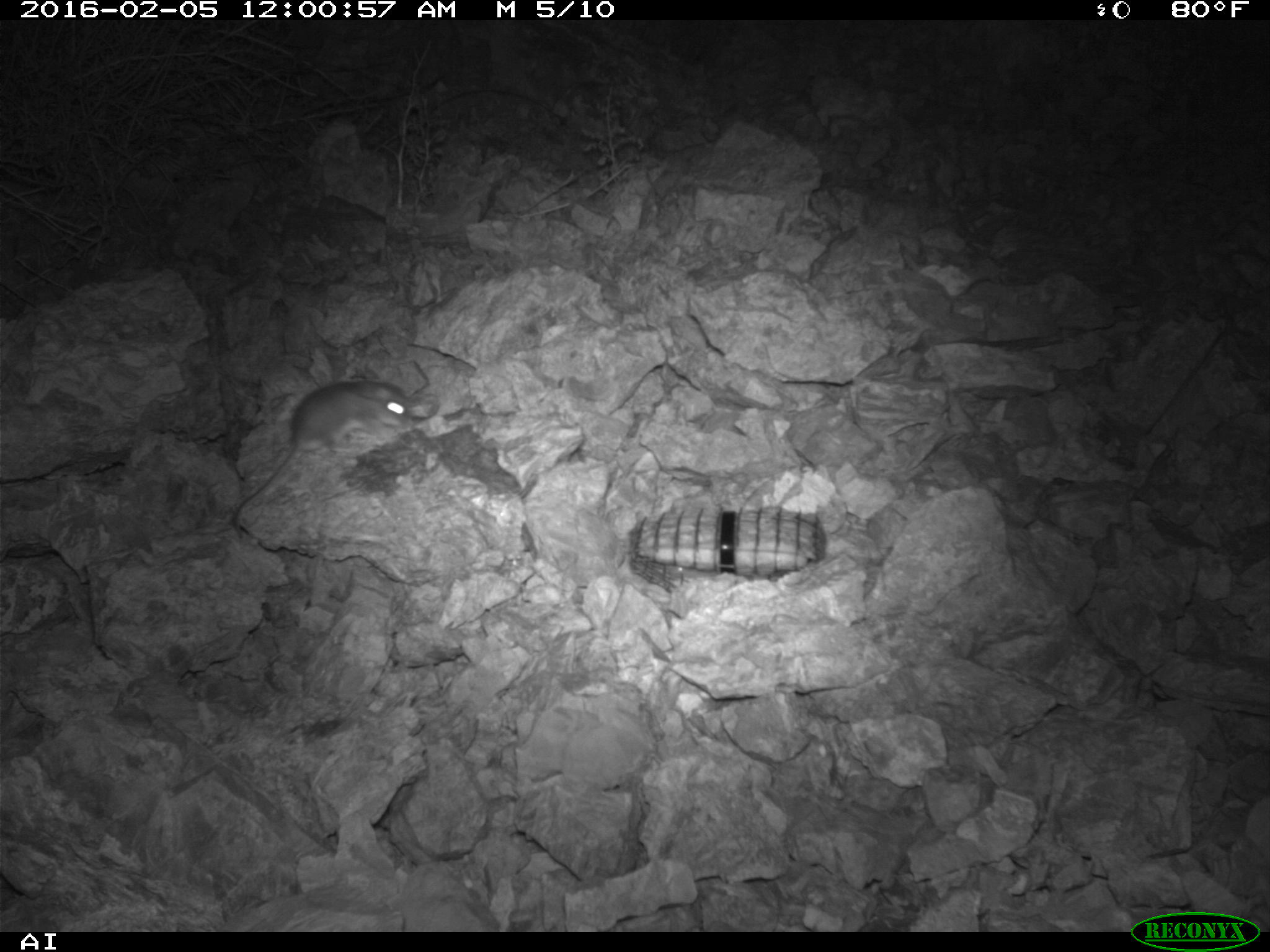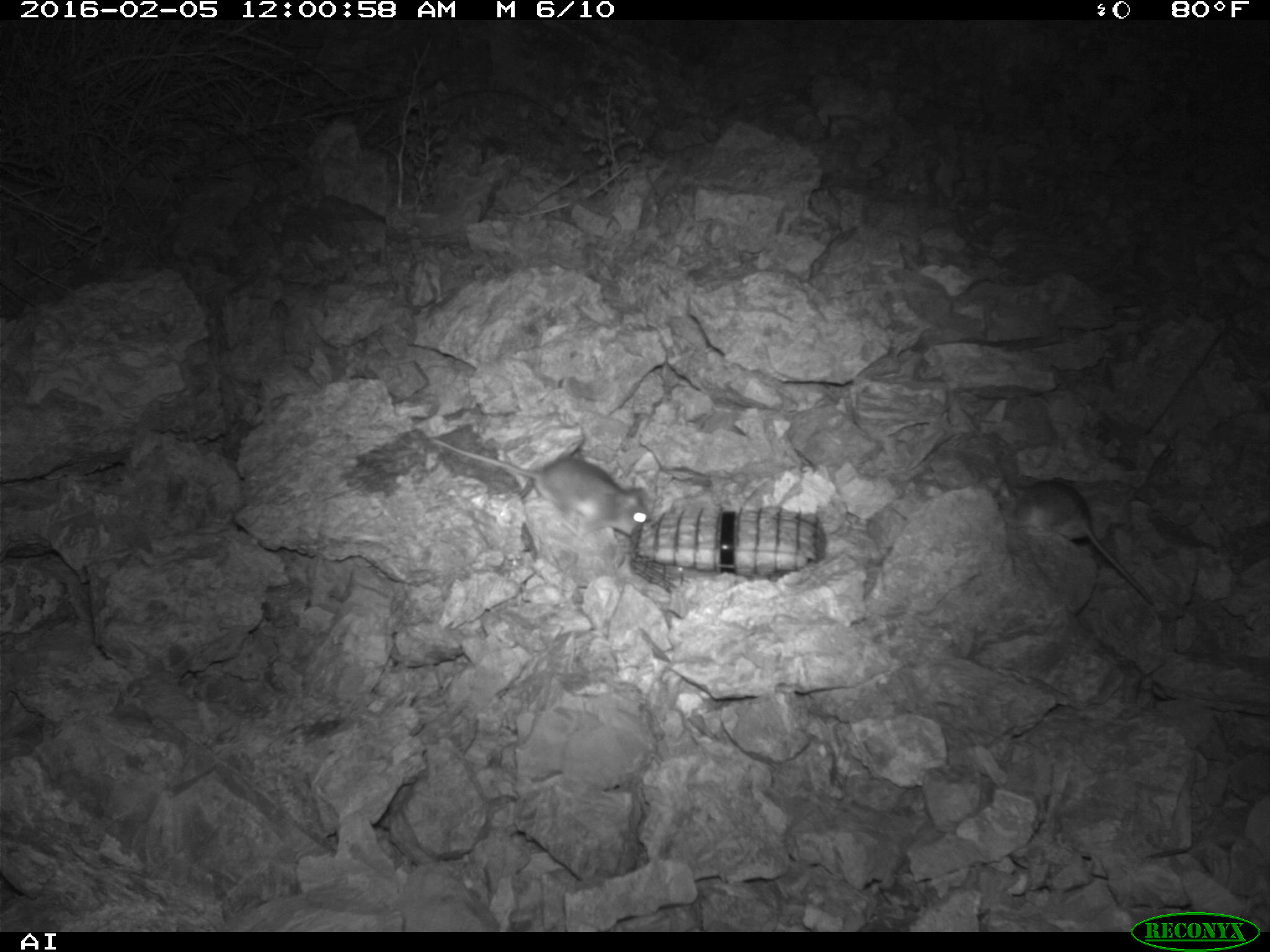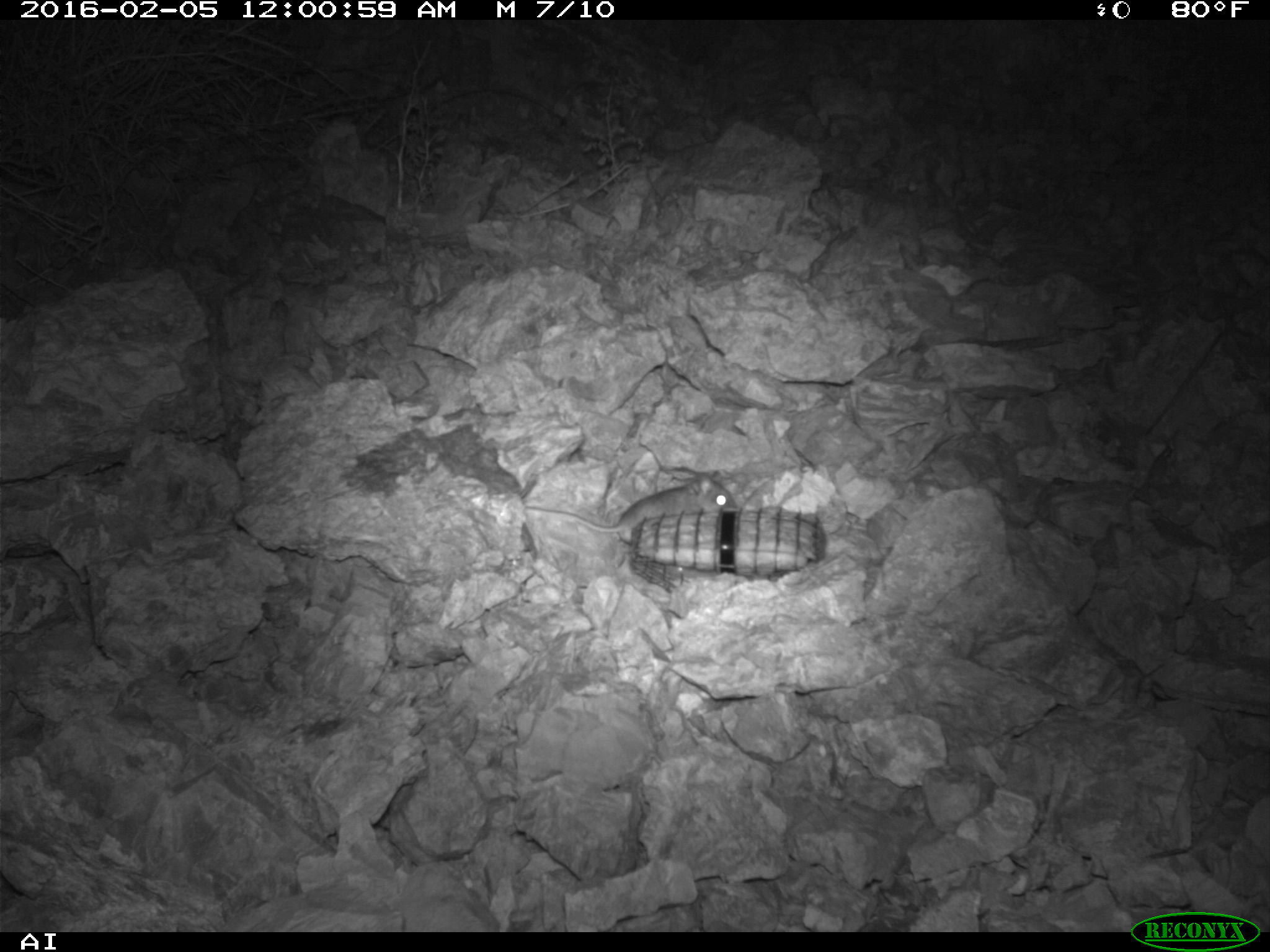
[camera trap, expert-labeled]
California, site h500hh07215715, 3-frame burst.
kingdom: Animalia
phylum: Chordata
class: Mammalia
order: Rodentia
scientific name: Rodentia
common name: rodent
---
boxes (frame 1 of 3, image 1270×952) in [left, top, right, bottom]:
rodent: [234, 381, 409, 532]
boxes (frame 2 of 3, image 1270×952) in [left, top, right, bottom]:
rodent: [979, 476, 1154, 607]; [432, 438, 647, 538]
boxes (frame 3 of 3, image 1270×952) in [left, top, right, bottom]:
rodent: [524, 471, 737, 544]